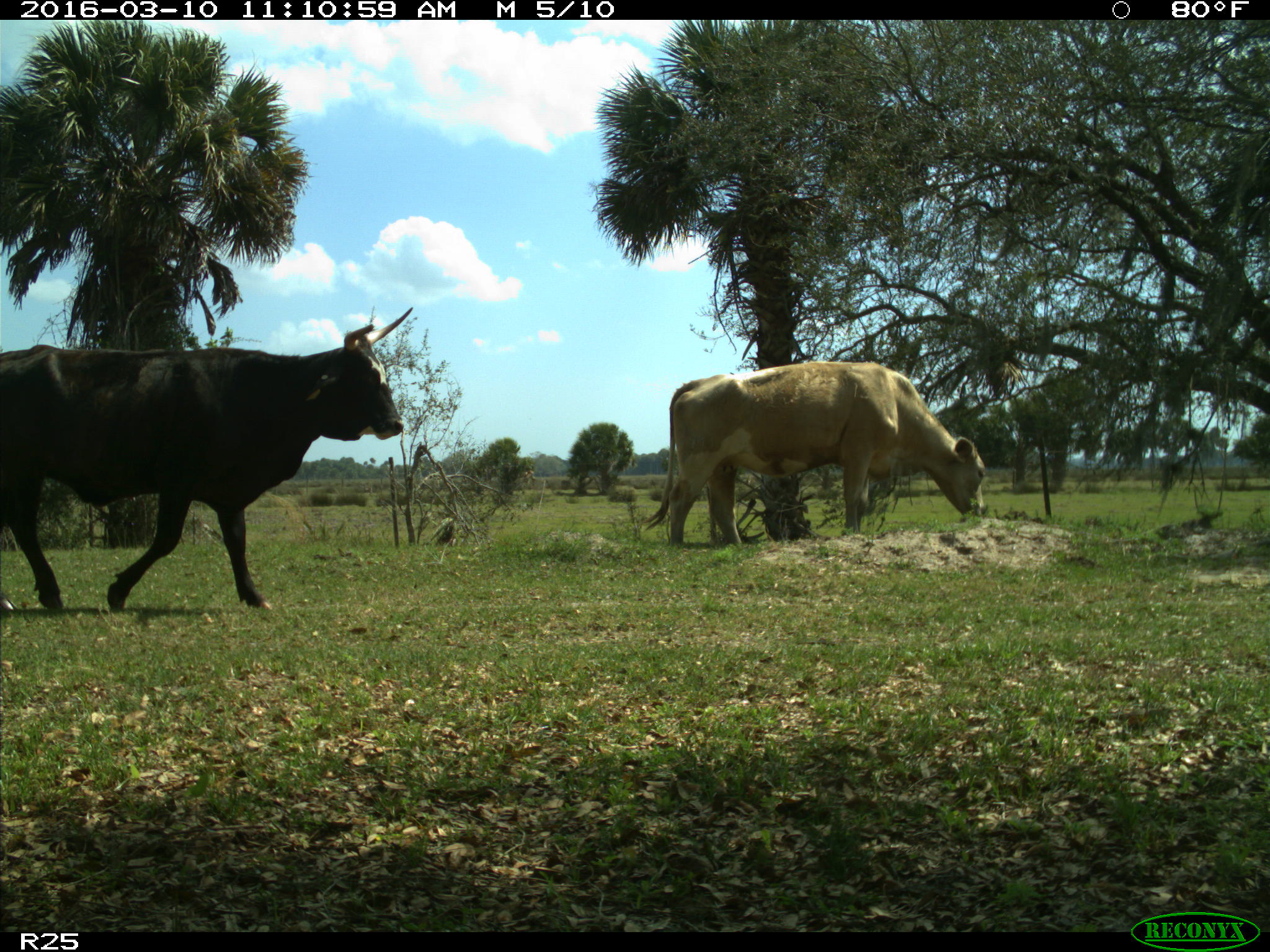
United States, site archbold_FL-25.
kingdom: Animalia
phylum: Chordata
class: Mammalia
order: Artiodactyla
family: Bovidae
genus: Bos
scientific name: Bos taurus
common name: domestic cow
Bos taurus (domestic cow).